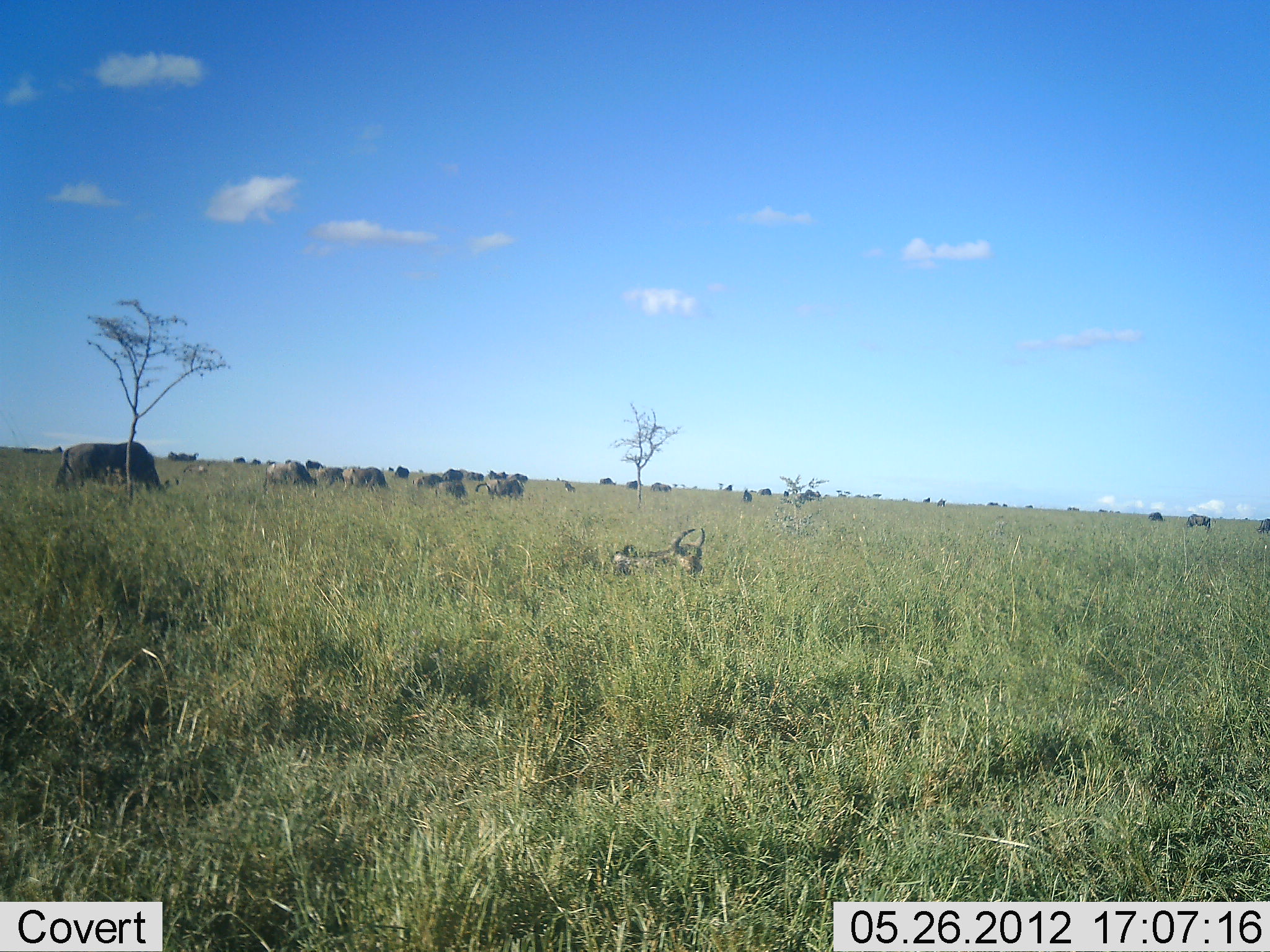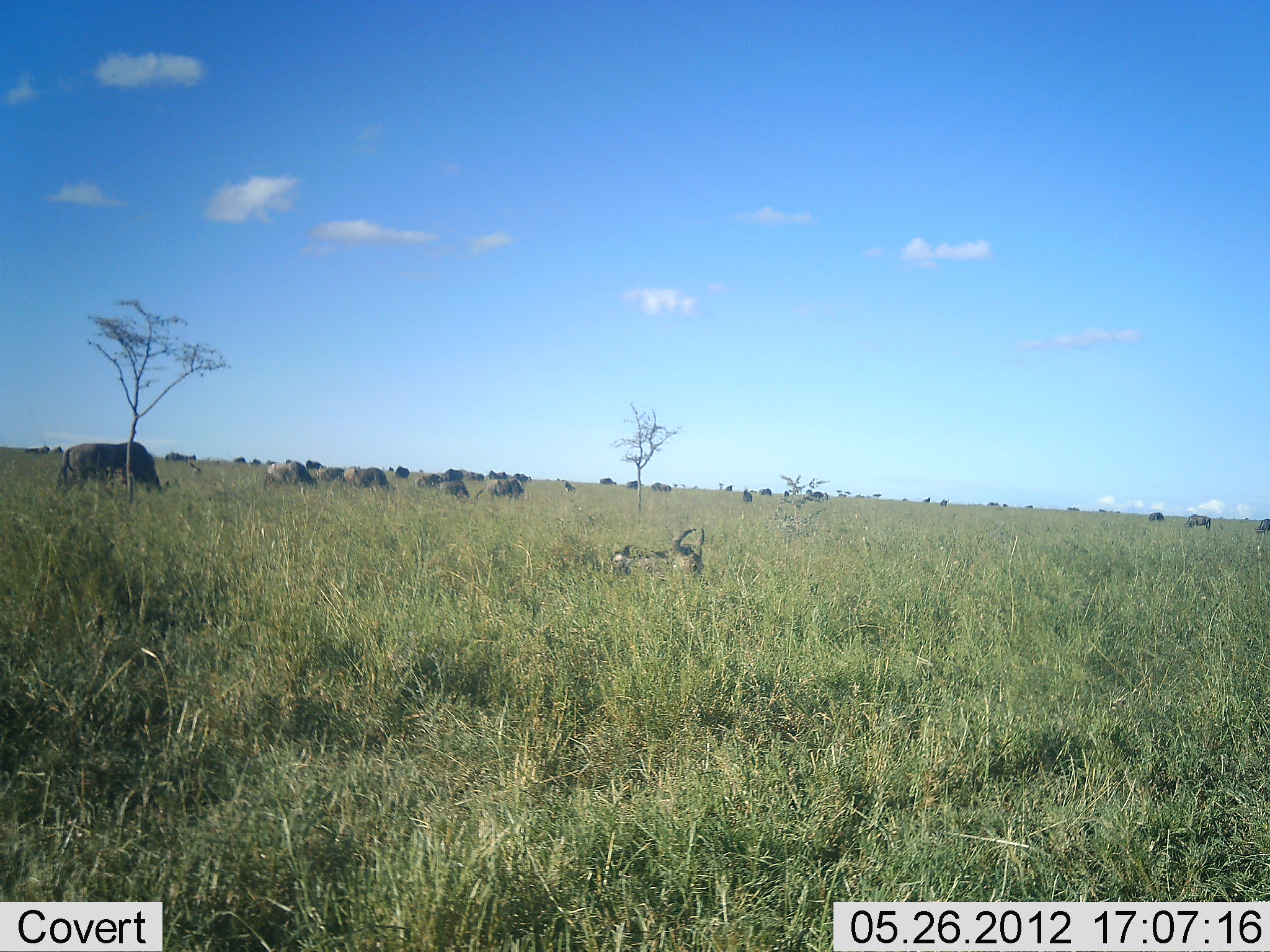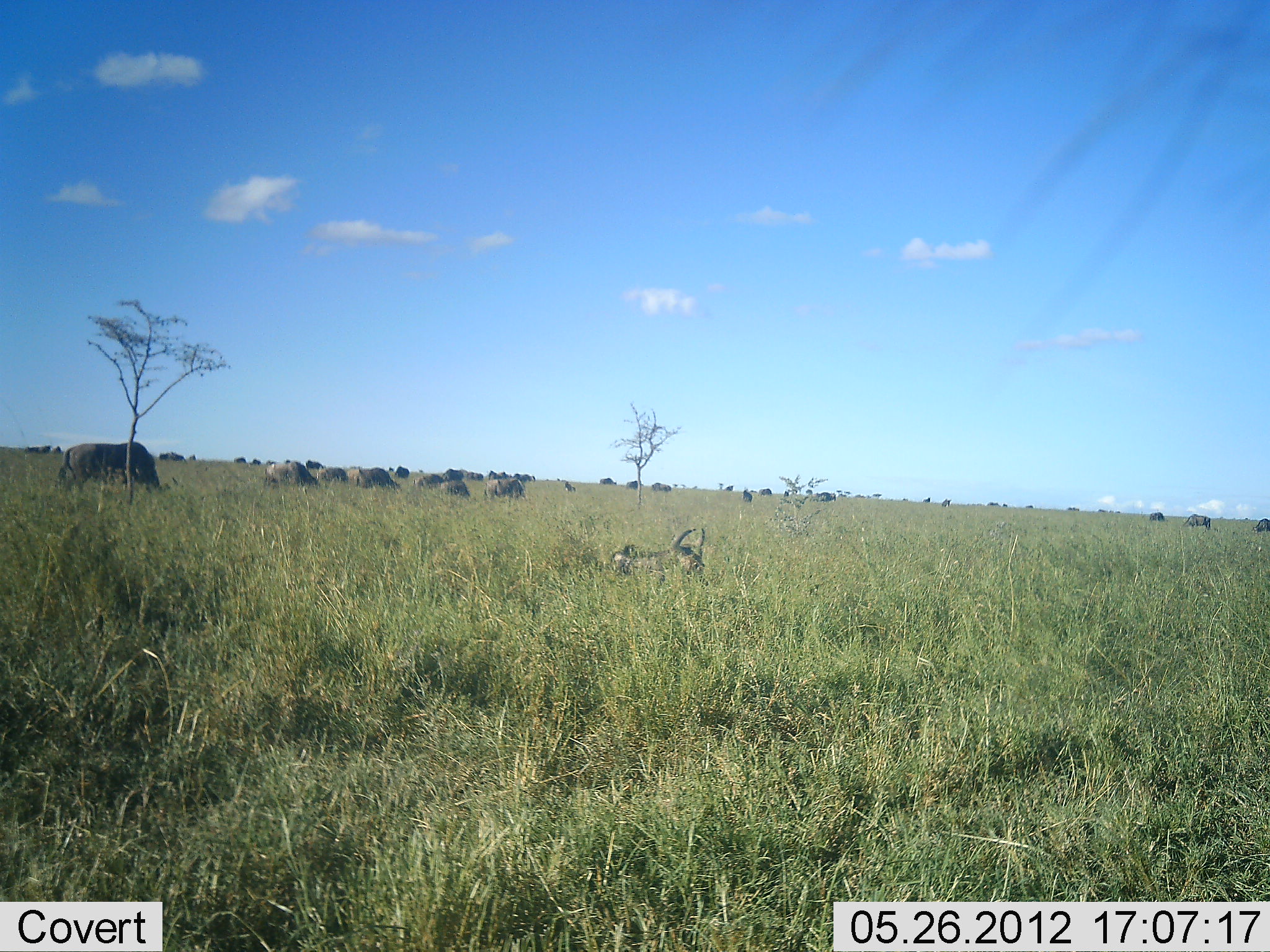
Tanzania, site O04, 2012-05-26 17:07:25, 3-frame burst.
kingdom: Animalia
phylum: Chordata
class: Mammalia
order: Artiodactyla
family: Bovidae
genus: Connochaetes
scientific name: Connochaetes taurinus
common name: blue wildebeest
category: wildebeest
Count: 11-50.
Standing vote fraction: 40%.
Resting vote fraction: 60%.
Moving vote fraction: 30%.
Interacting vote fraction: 0%.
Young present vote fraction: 0%.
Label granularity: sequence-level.